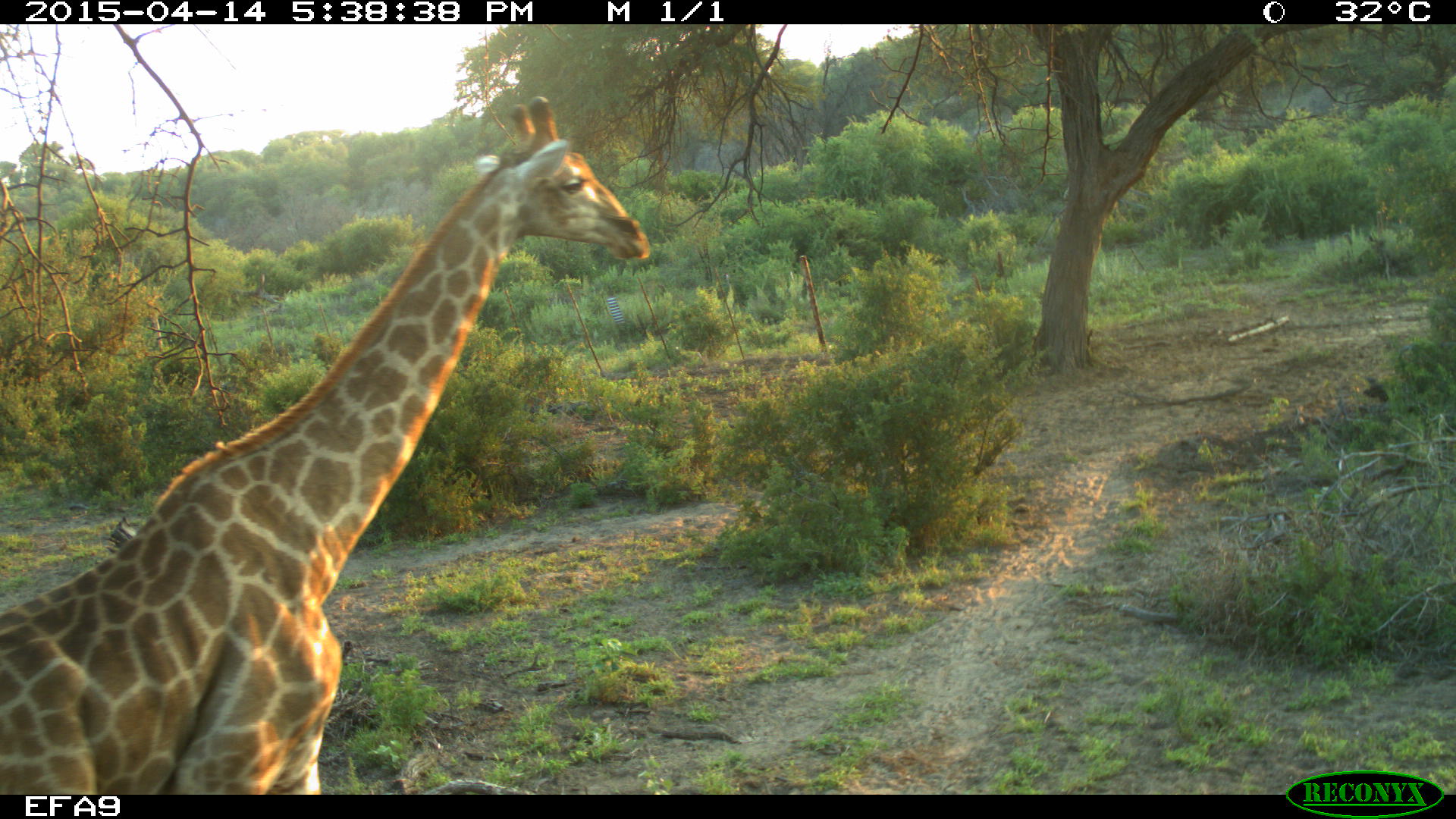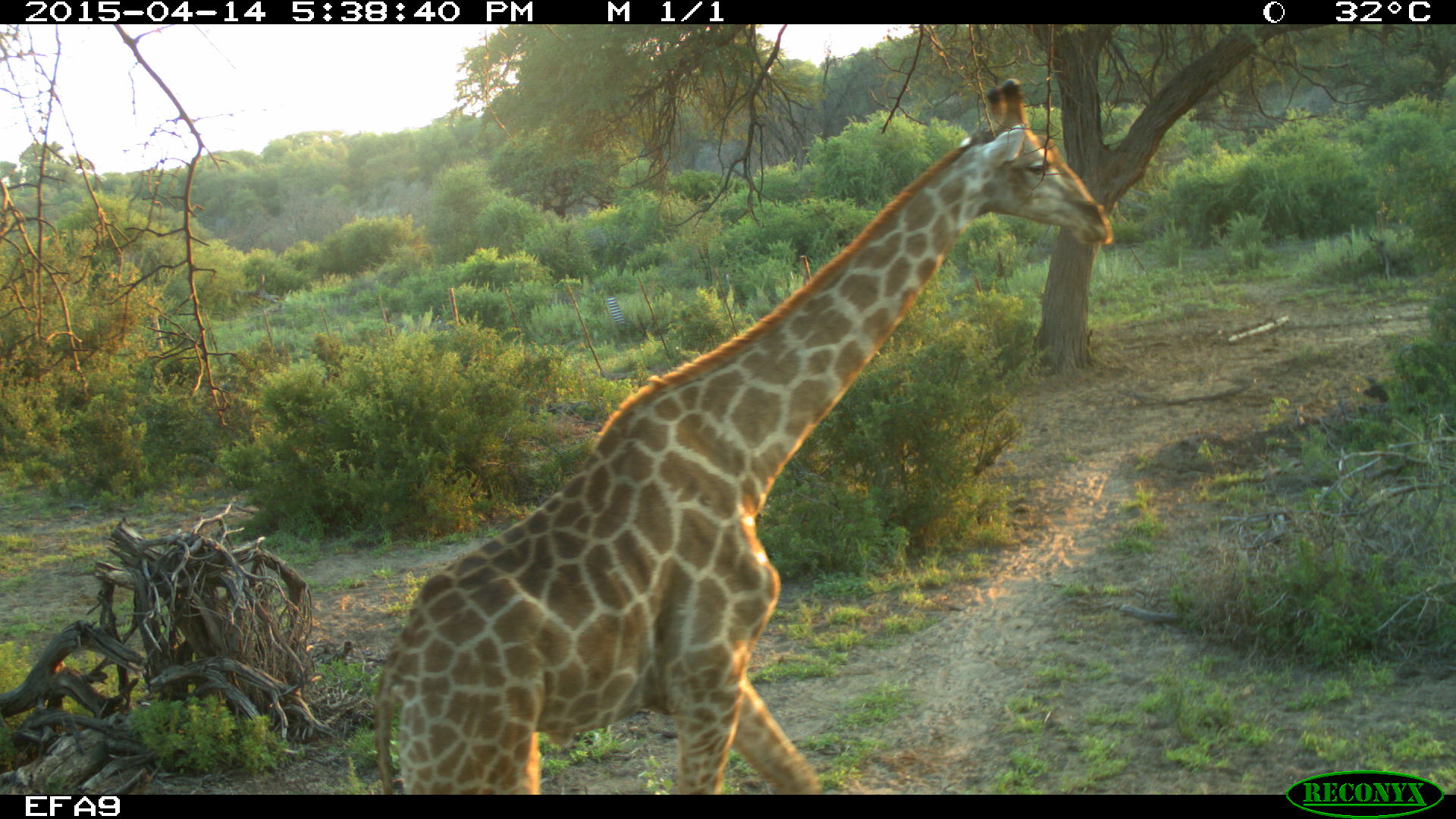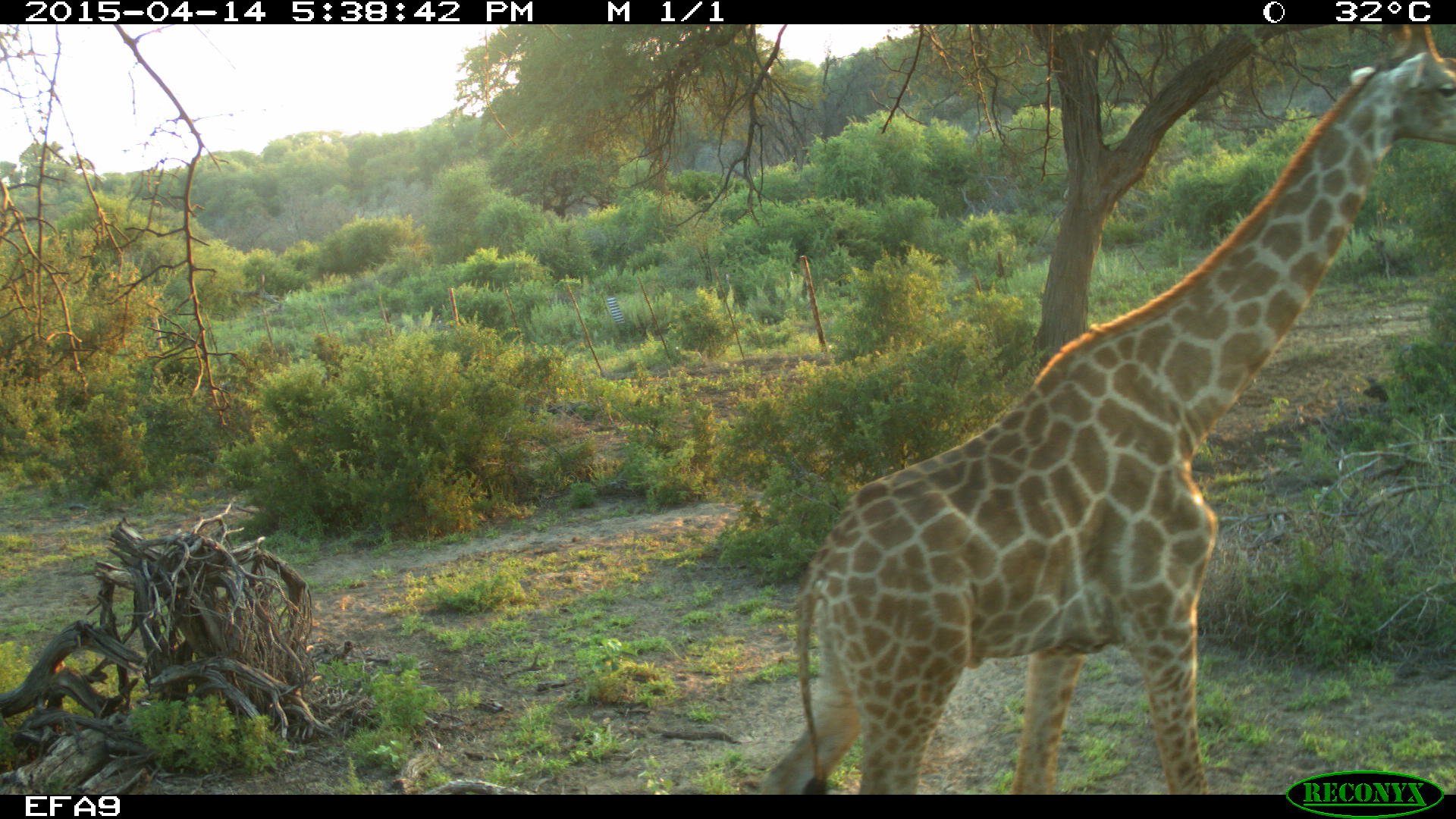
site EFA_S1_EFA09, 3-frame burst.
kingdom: Animalia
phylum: Chordata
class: Mammalia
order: Artiodactyla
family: Giraffidae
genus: Giraffa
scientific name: Giraffa camelopardalis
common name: giraffe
Giraffe (Giraffa camelopardalis), count 1. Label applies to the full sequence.